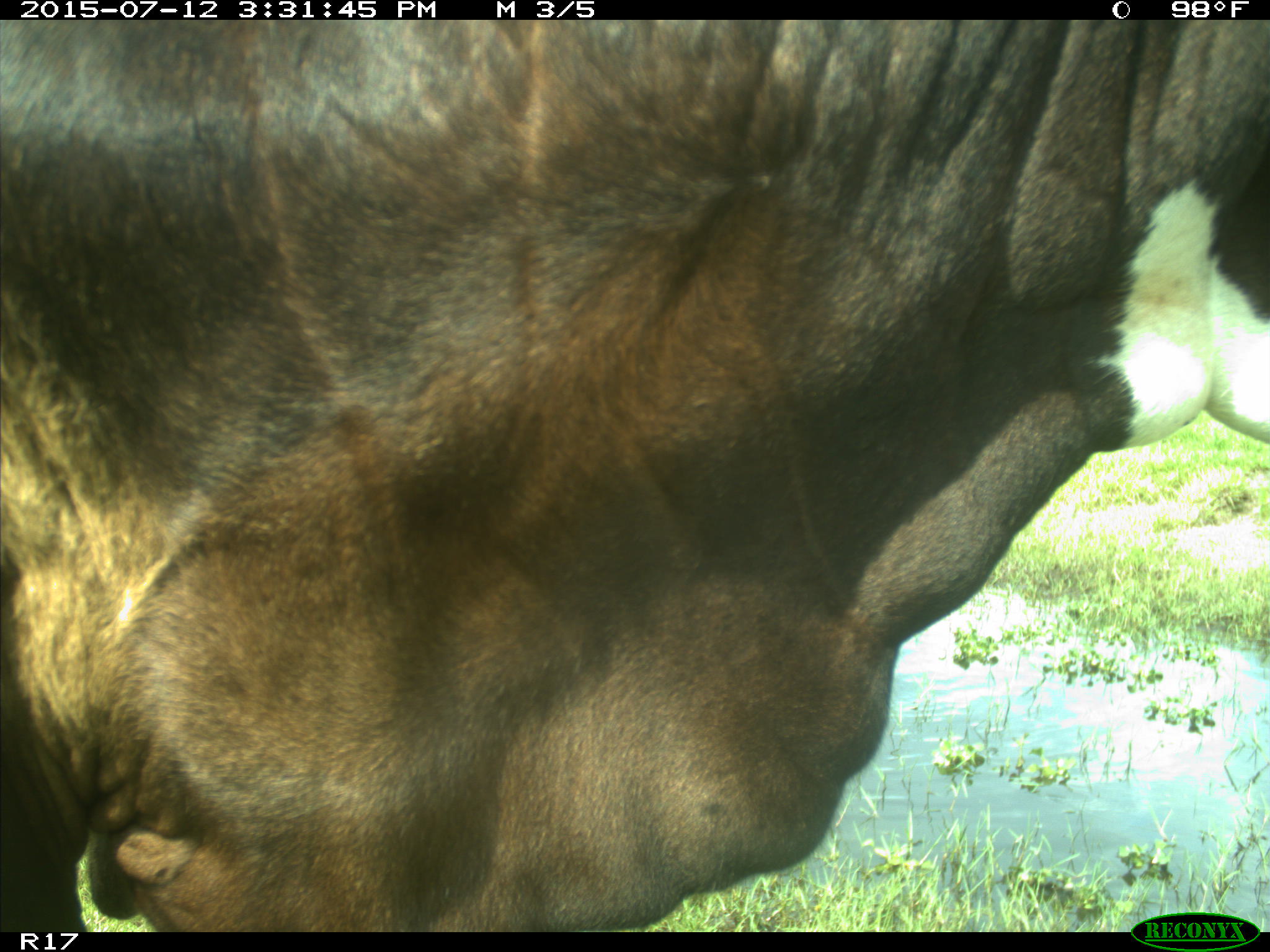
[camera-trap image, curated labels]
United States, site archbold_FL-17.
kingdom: Animalia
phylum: Chordata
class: Mammalia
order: Artiodactyla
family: Bovidae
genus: Bos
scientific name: Bos taurus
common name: domestic cow